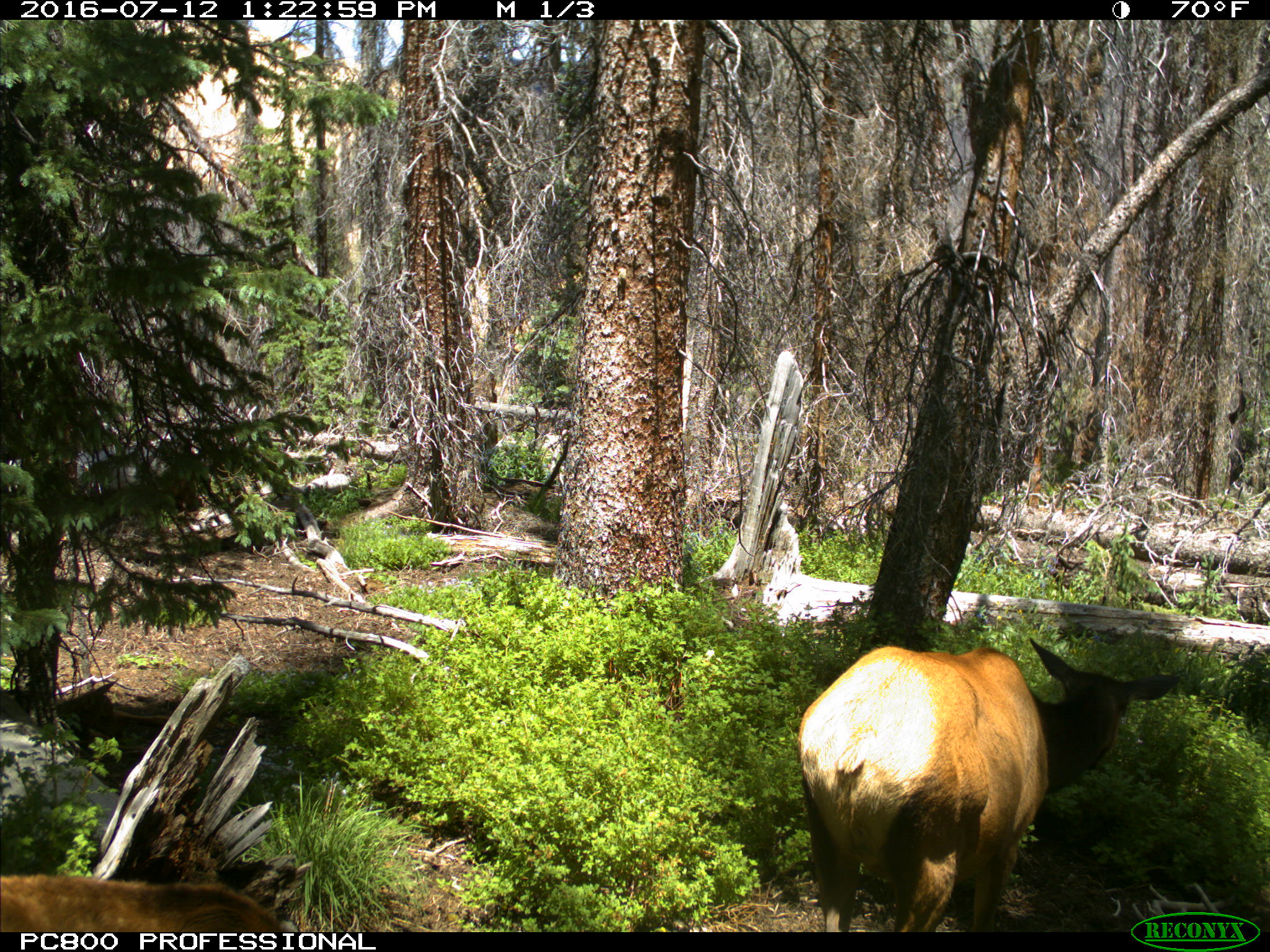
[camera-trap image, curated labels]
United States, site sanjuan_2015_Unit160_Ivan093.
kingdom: Animalia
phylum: Chordata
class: Mammalia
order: Artiodactyla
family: Cervidae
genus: Cervus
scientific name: Cervus elaphus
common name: red deer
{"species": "Cervus elaphus (red deer)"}